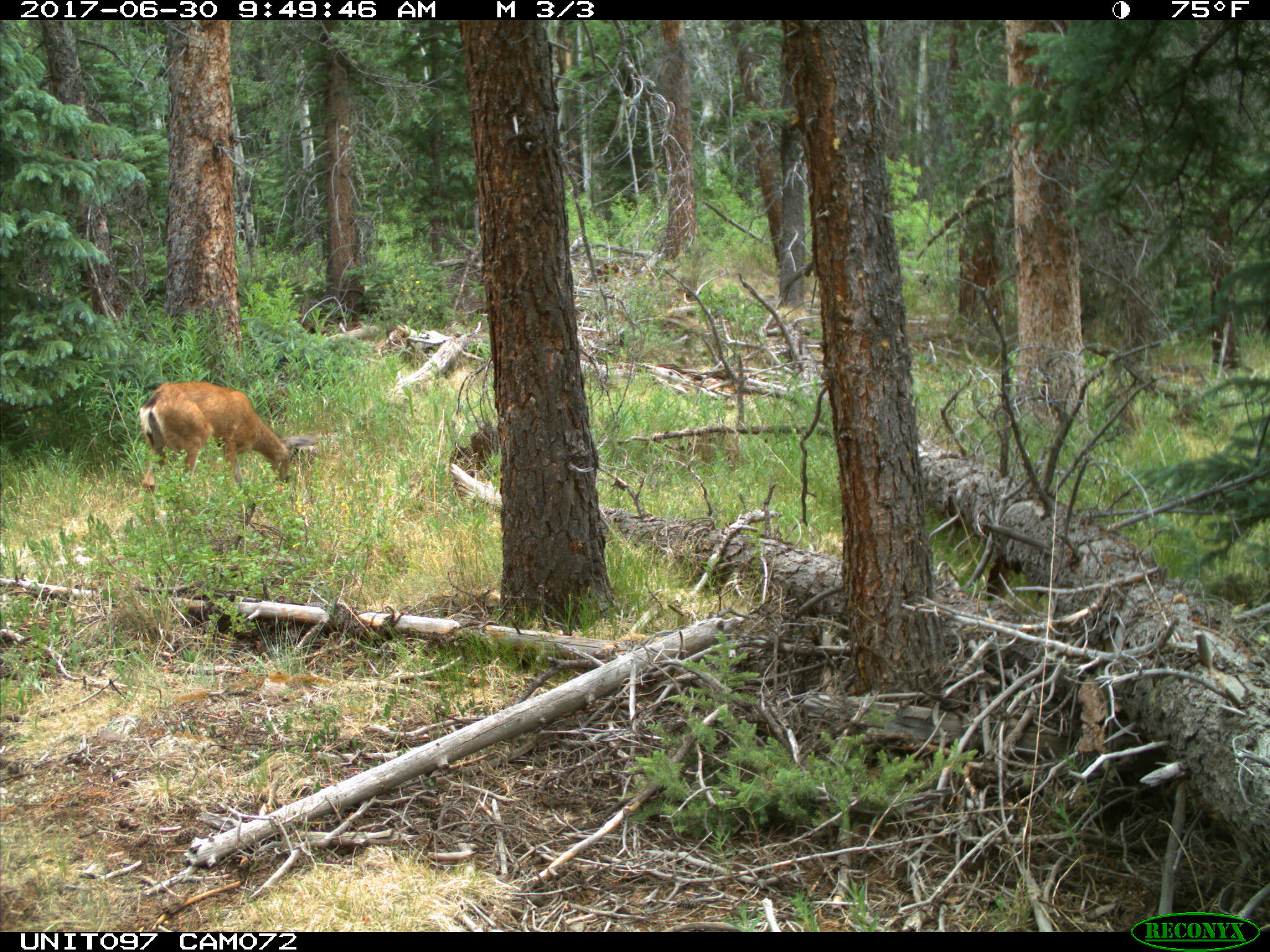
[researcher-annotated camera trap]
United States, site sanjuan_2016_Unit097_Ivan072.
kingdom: Animalia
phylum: Chordata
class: Mammalia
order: Artiodactyla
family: Cervidae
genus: Odocoileus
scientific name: Odocoileus hemionus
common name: mule deer